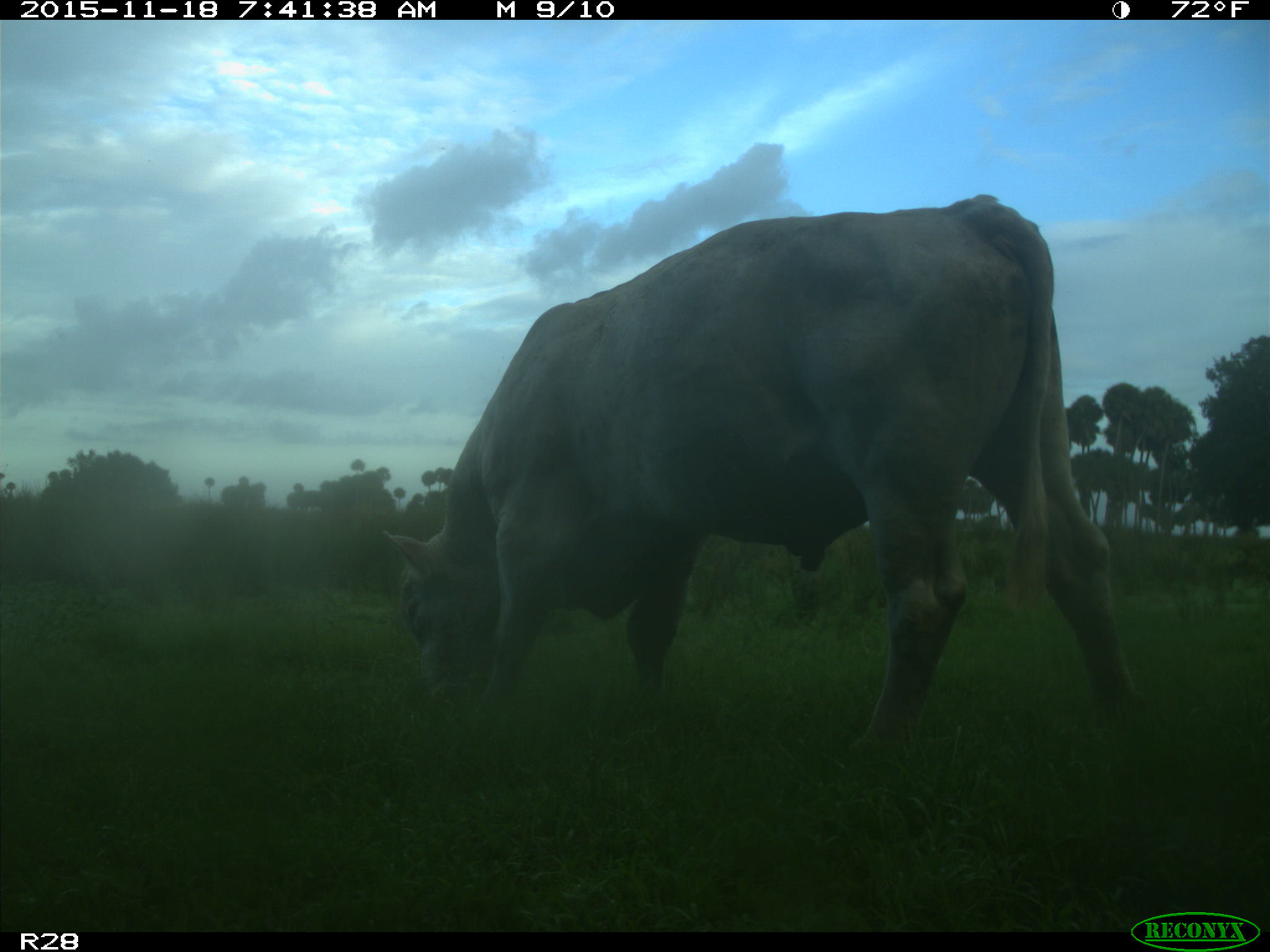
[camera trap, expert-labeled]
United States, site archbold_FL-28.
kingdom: Animalia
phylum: Chordata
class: Mammalia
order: Artiodactyla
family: Bovidae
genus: Bos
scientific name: Bos taurus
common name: domestic cow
Bos taurus (domestic cow).